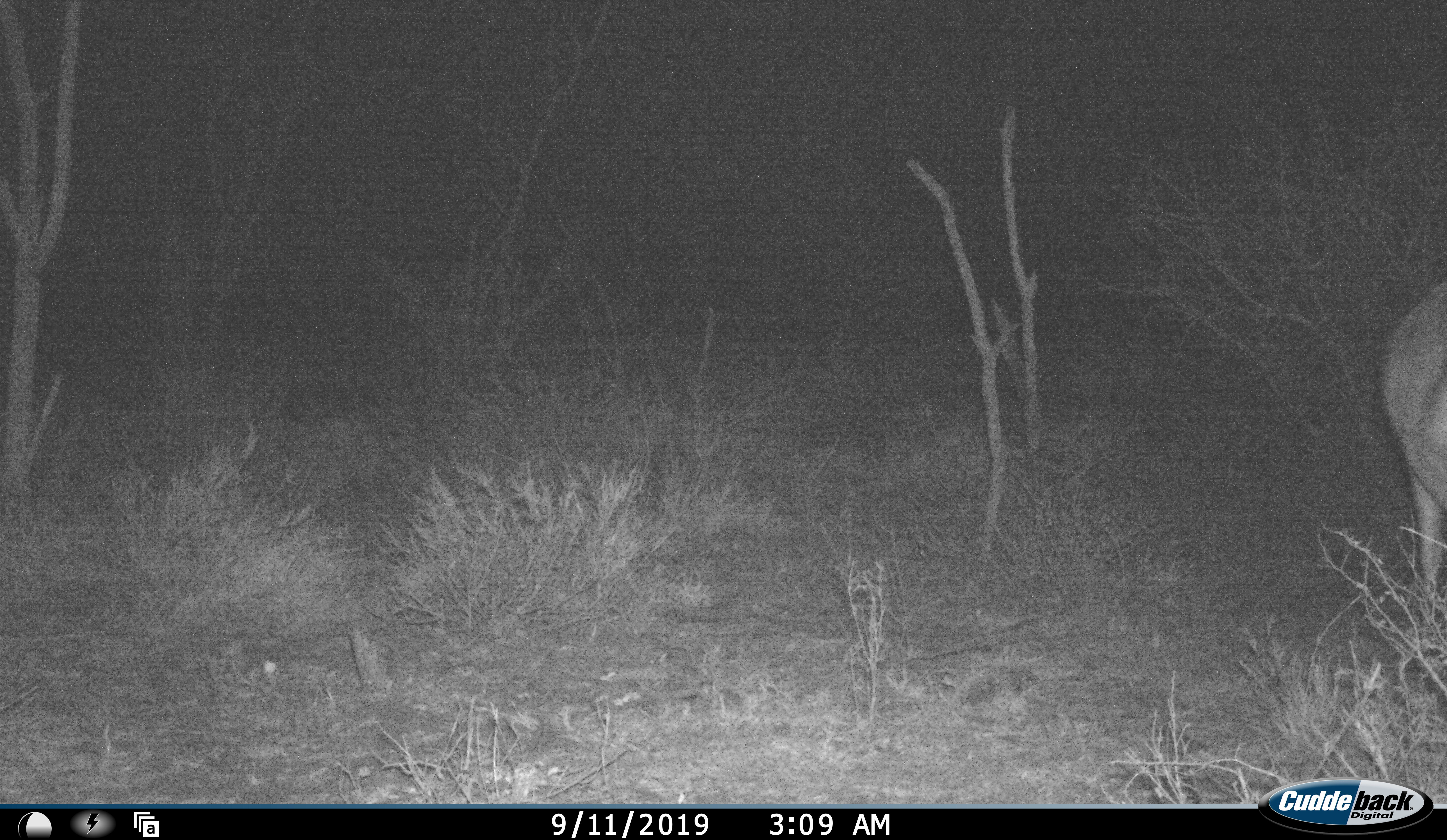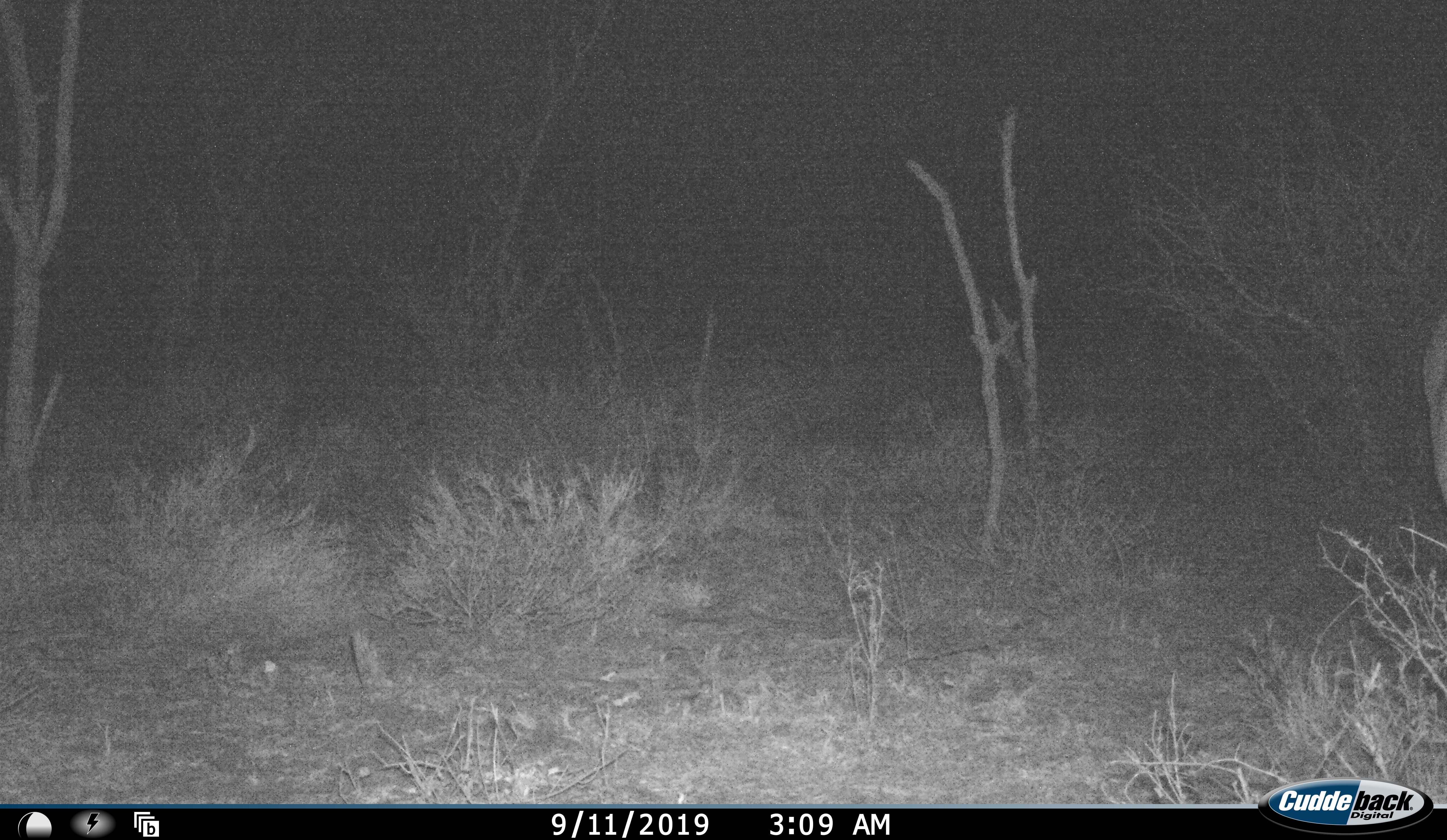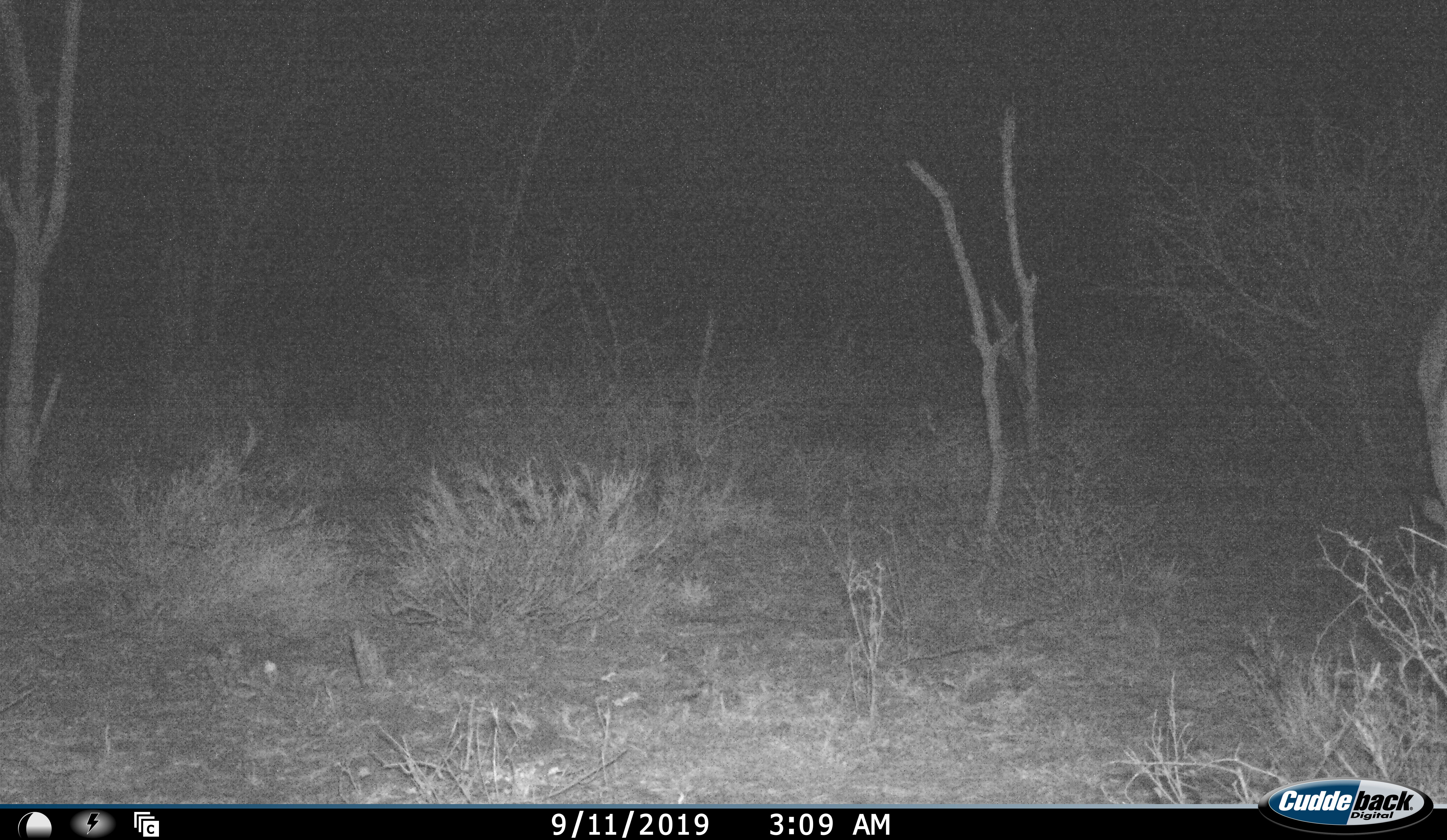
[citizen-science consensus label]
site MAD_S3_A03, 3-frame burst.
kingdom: Animalia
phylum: Chordata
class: Mammalia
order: Artiodactyla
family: Bovidae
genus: Aepyceros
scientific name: Aepyceros melampus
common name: impala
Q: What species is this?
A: Impala (Aepyceros melampus).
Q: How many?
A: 1.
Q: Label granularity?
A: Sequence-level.